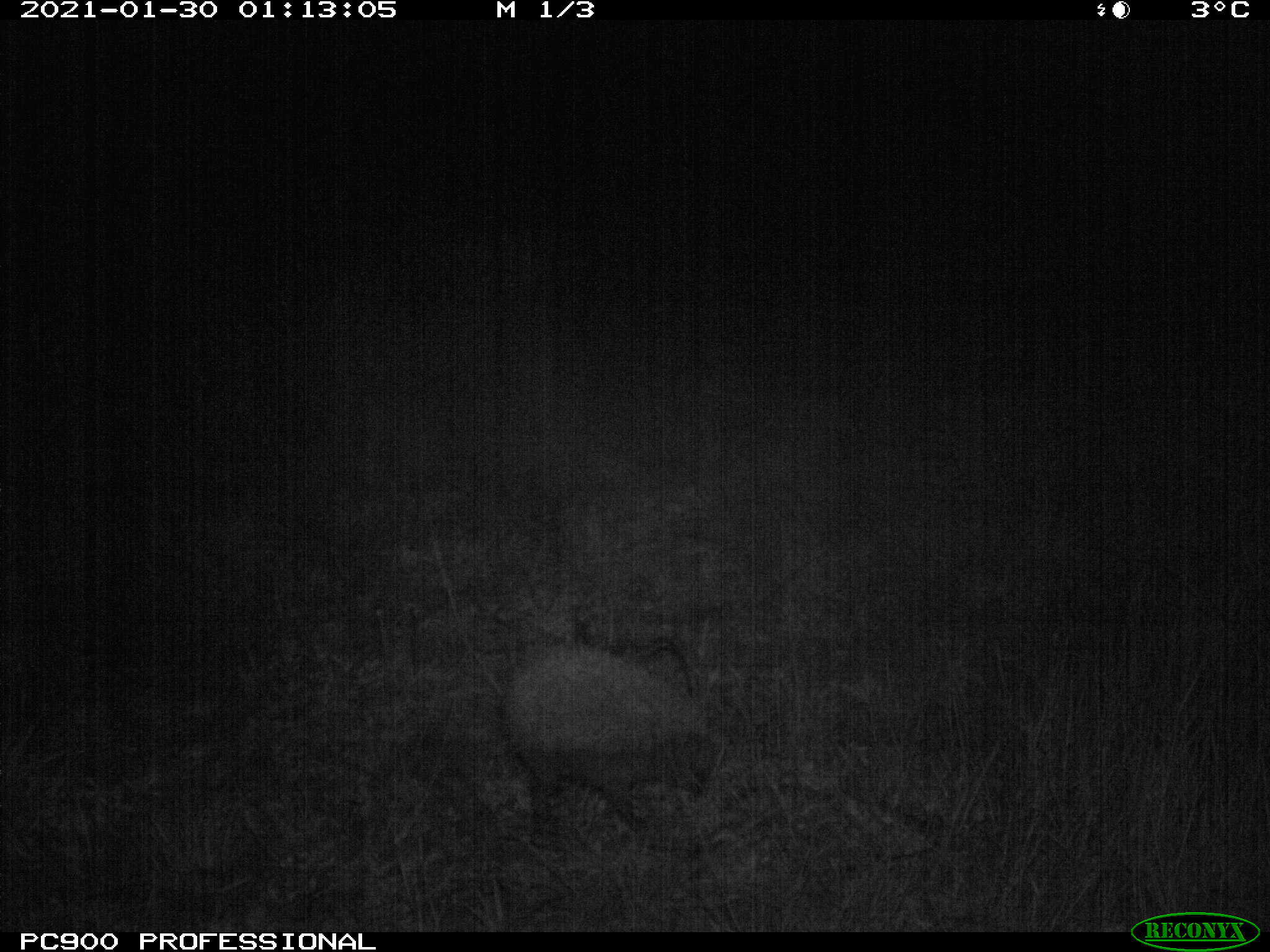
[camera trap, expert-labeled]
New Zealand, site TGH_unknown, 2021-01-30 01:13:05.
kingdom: Animalia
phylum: Chordata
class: Mammalia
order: Eulipotyphla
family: Erinaceidae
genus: Erinaceus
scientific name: Erinaceus europaeus europaeus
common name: european hedgehog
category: hedgehog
Hedgehog (european hedgehog) (Erinaceus europaeus europaeus).